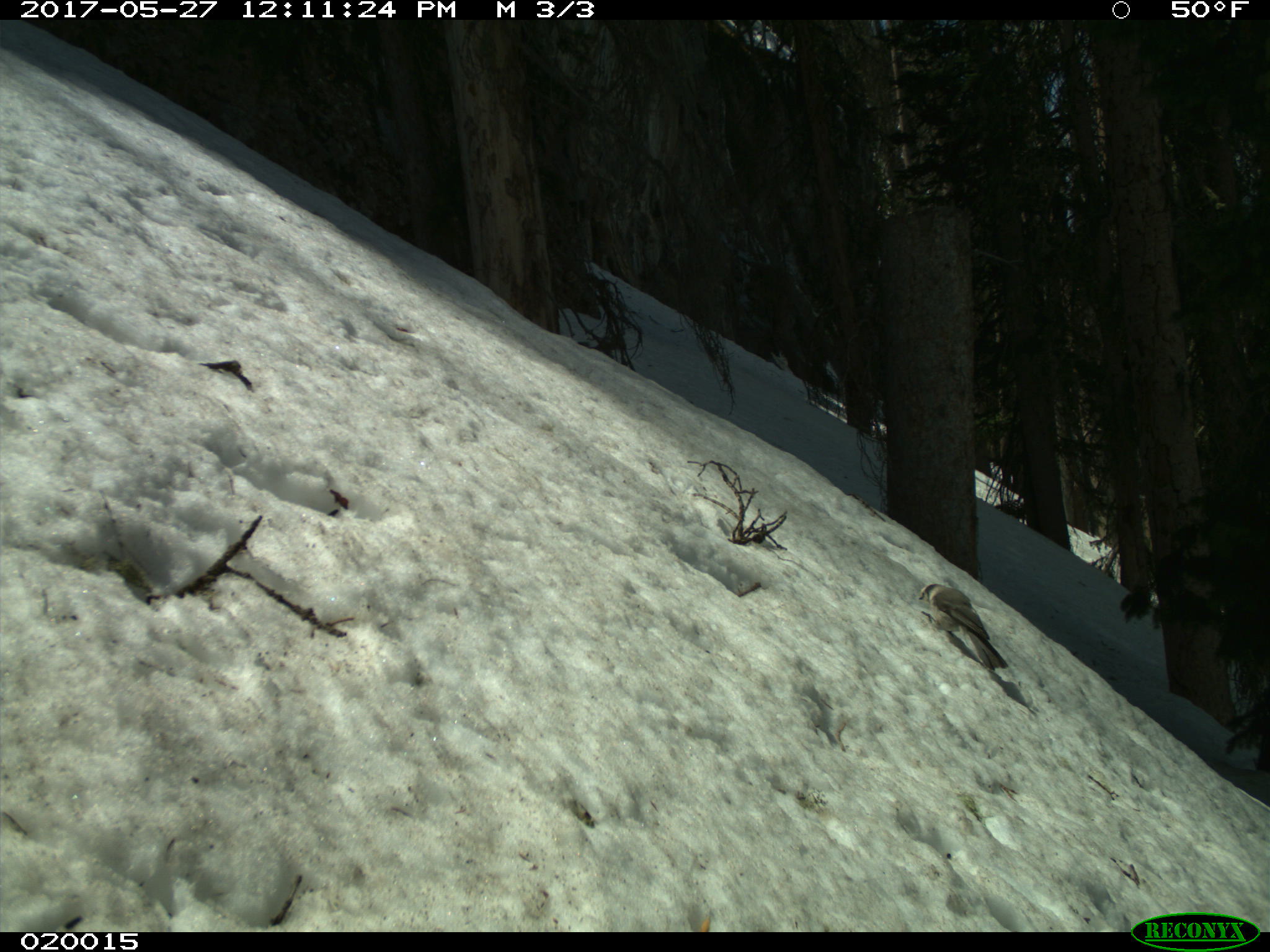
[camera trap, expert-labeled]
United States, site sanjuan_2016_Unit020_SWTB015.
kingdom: Animalia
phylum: Chordata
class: Aves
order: Passeriformes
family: Corvidae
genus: Perisoreus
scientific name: Perisoreus canadensis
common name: canada jay